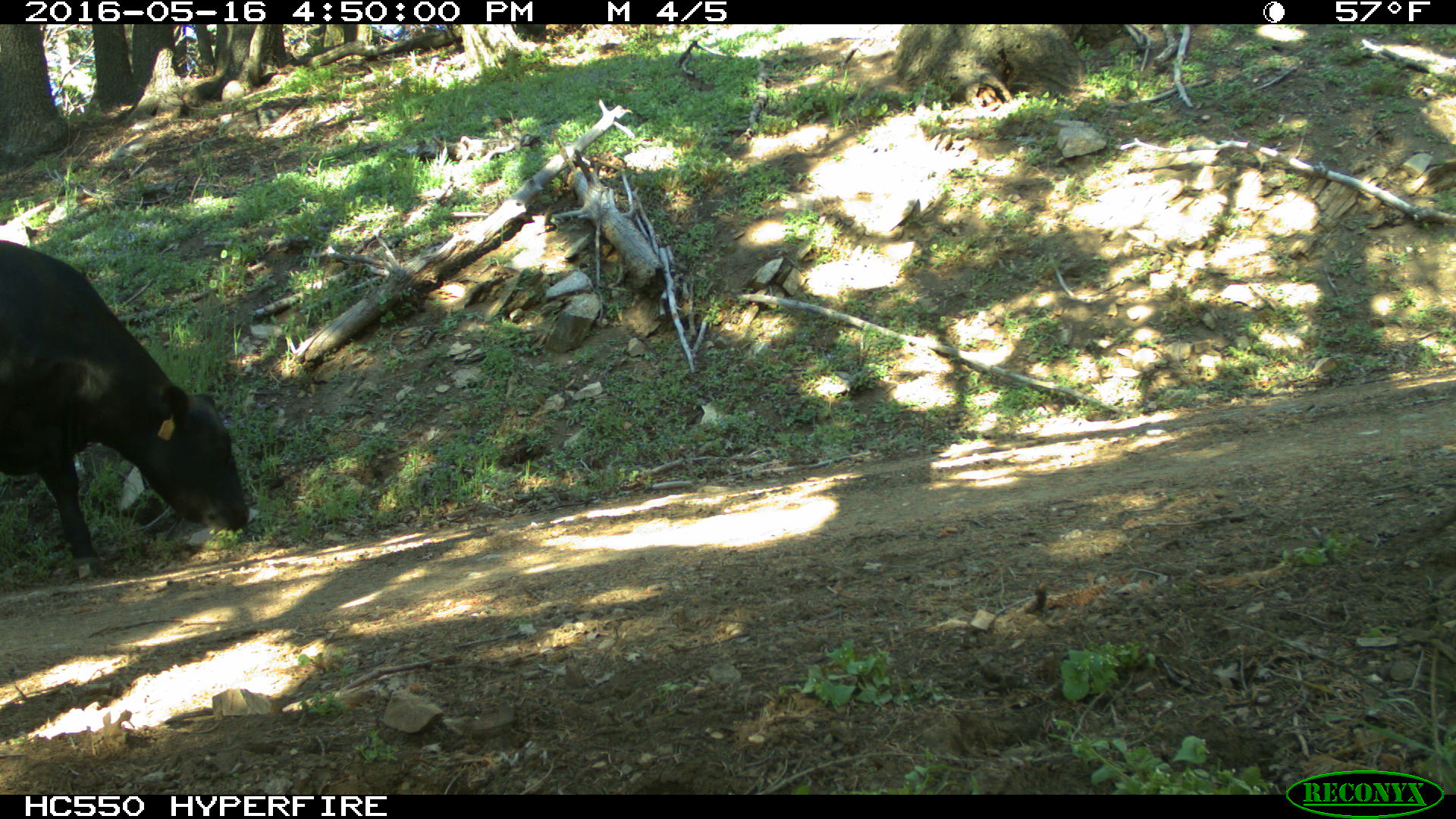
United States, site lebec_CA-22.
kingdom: Animalia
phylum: Chordata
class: Mammalia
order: Artiodactyla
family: Bovidae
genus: Bos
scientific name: Bos taurus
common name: domestic cow